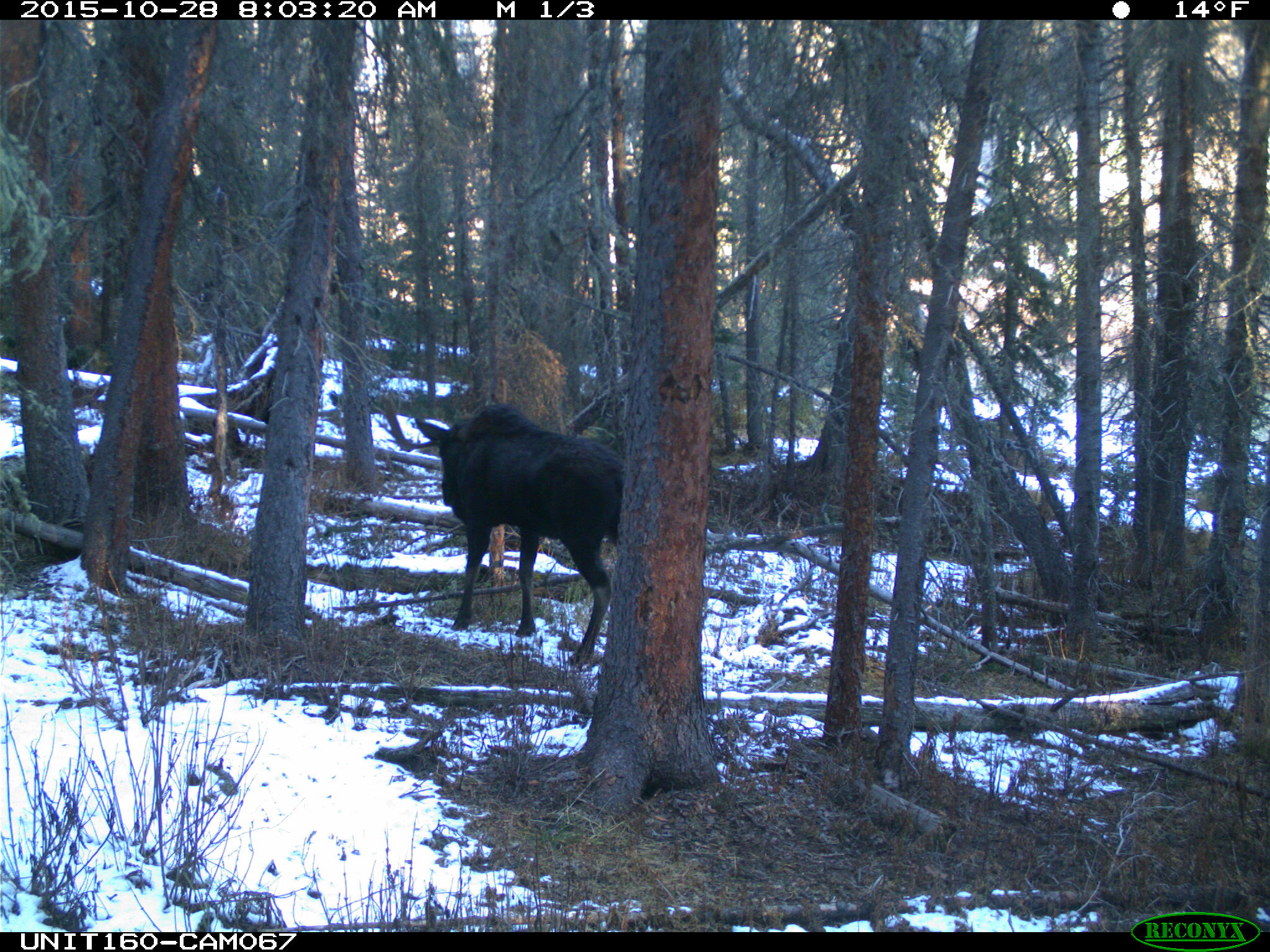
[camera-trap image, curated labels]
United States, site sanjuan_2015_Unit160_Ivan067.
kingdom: Animalia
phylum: Chordata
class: Mammalia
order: Artiodactyla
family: Cervidae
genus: Alces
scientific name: Alces alces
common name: moose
Alces alces (moose).